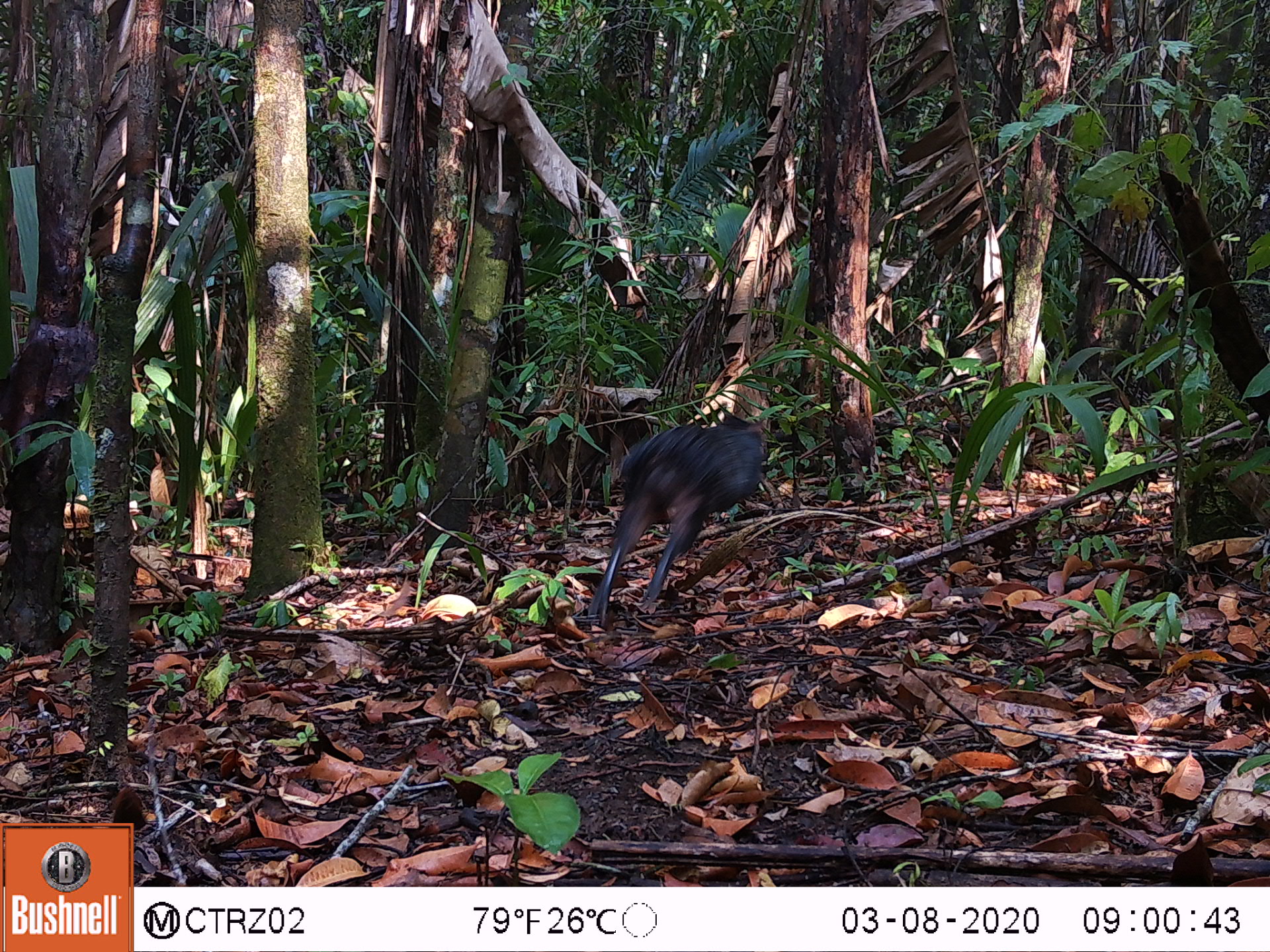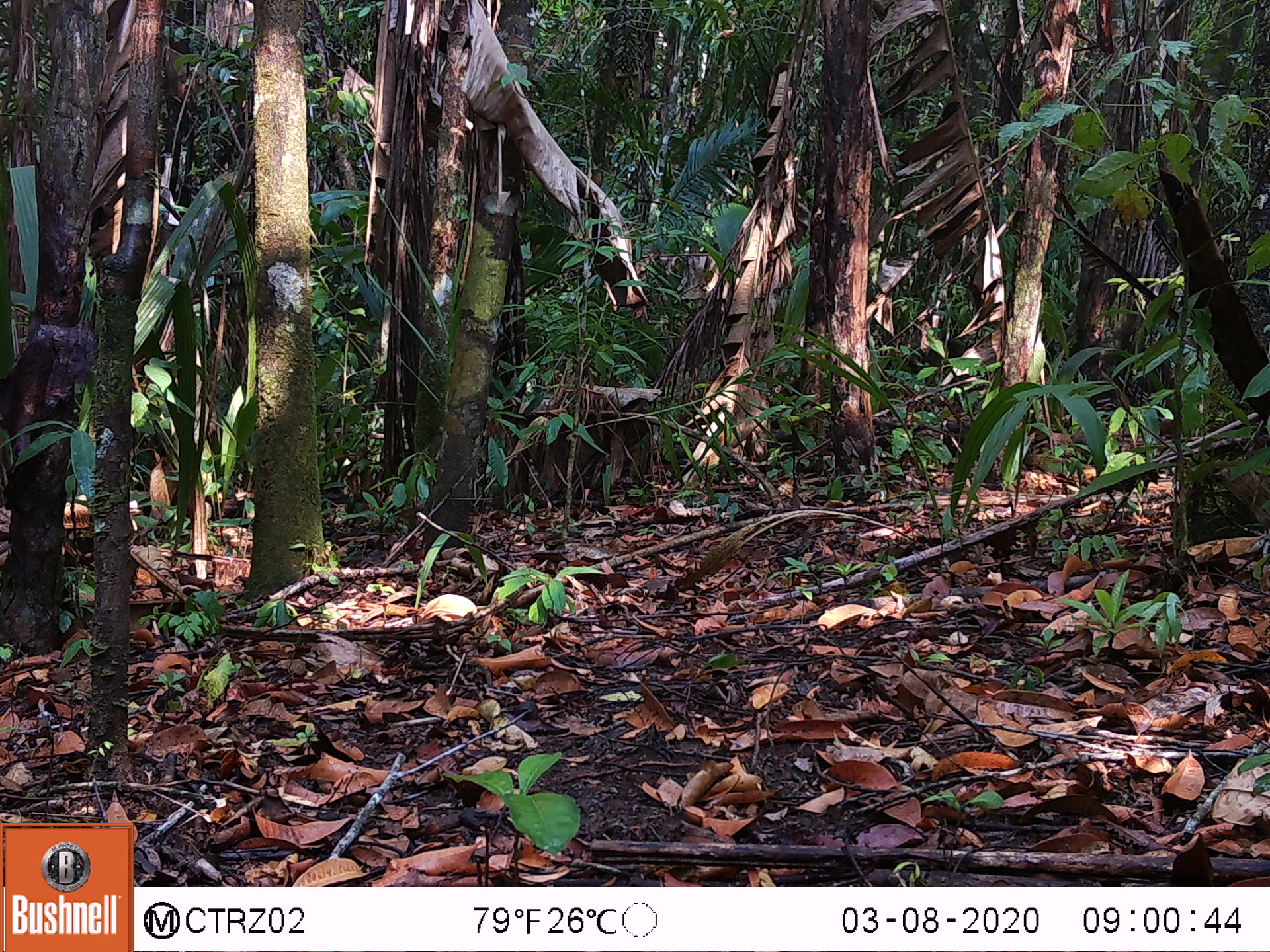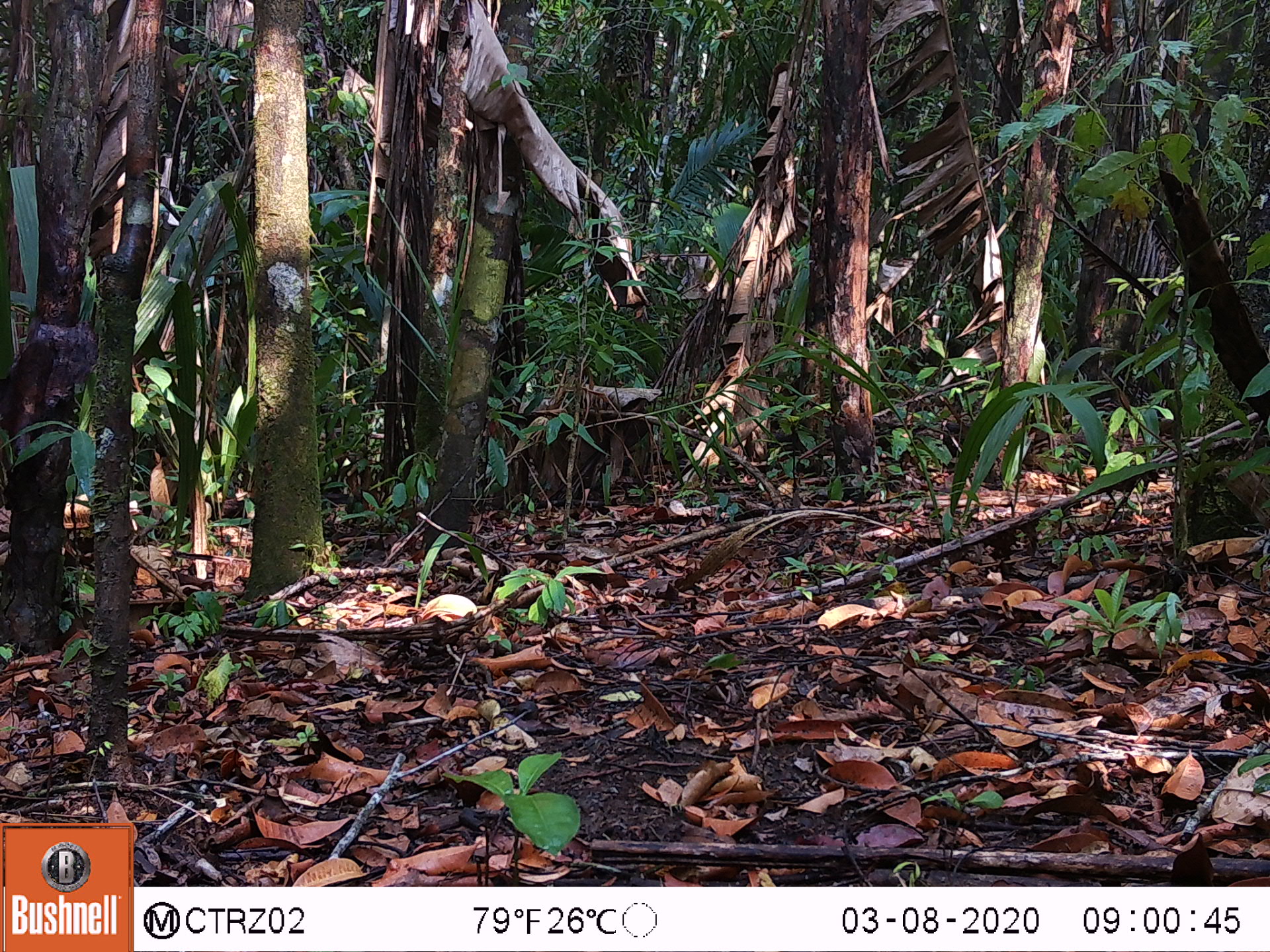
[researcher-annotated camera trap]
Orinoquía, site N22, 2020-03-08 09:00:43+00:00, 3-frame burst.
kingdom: Animalia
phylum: Chordata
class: Mammalia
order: Rodentia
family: Dasyproctidae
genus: Dasyprocta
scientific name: Dasyprocta fuliginosa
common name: black agouti